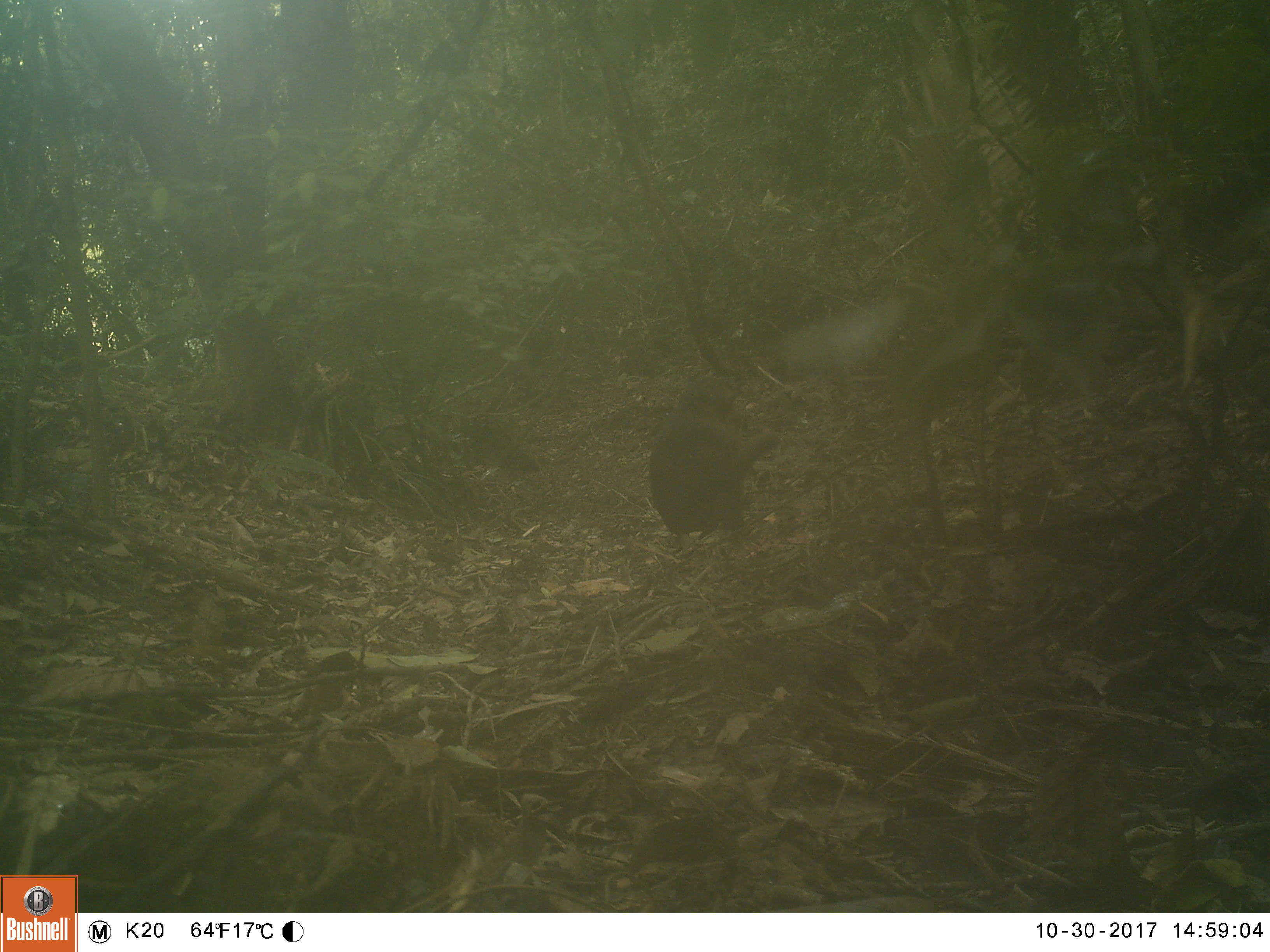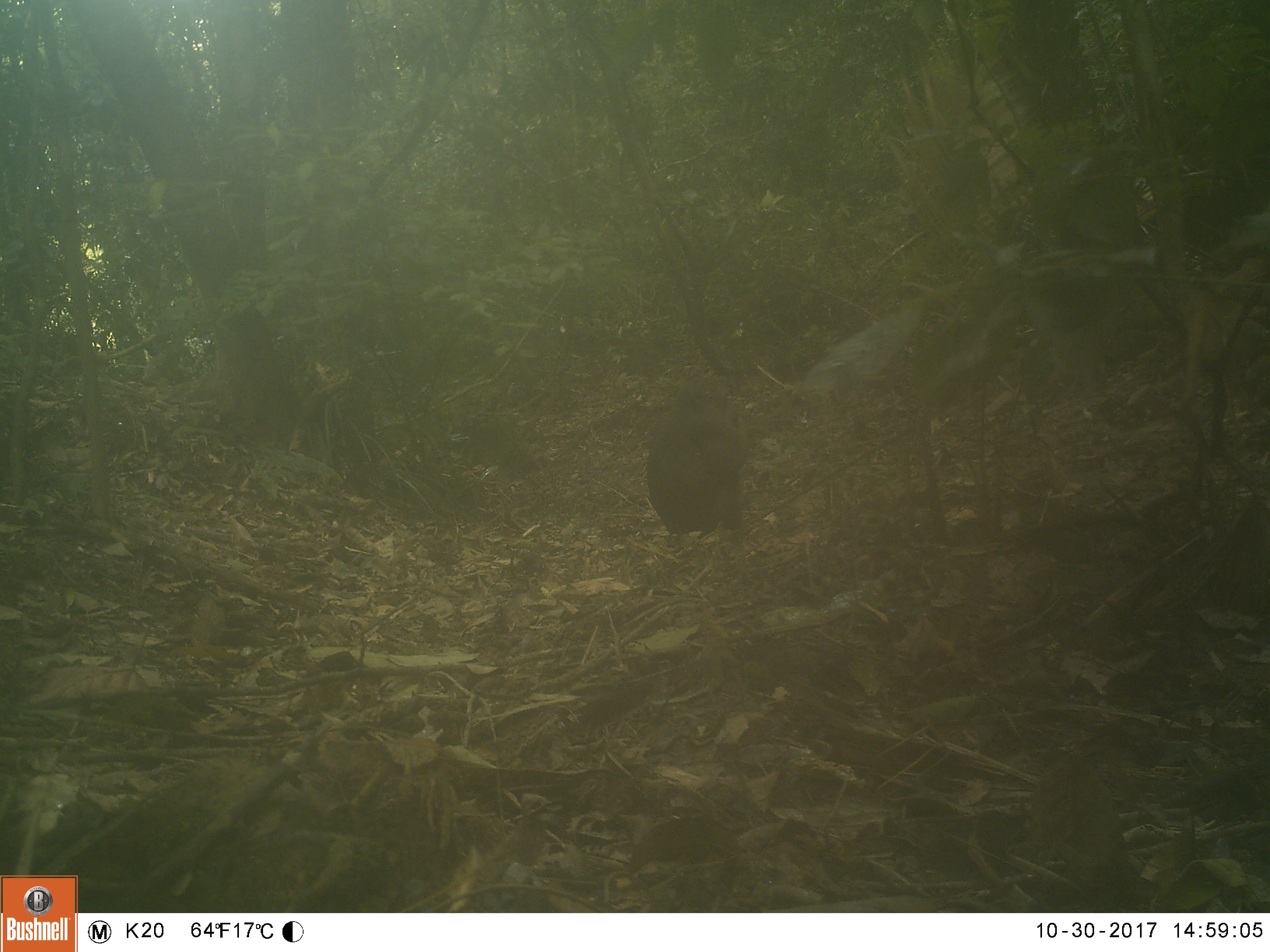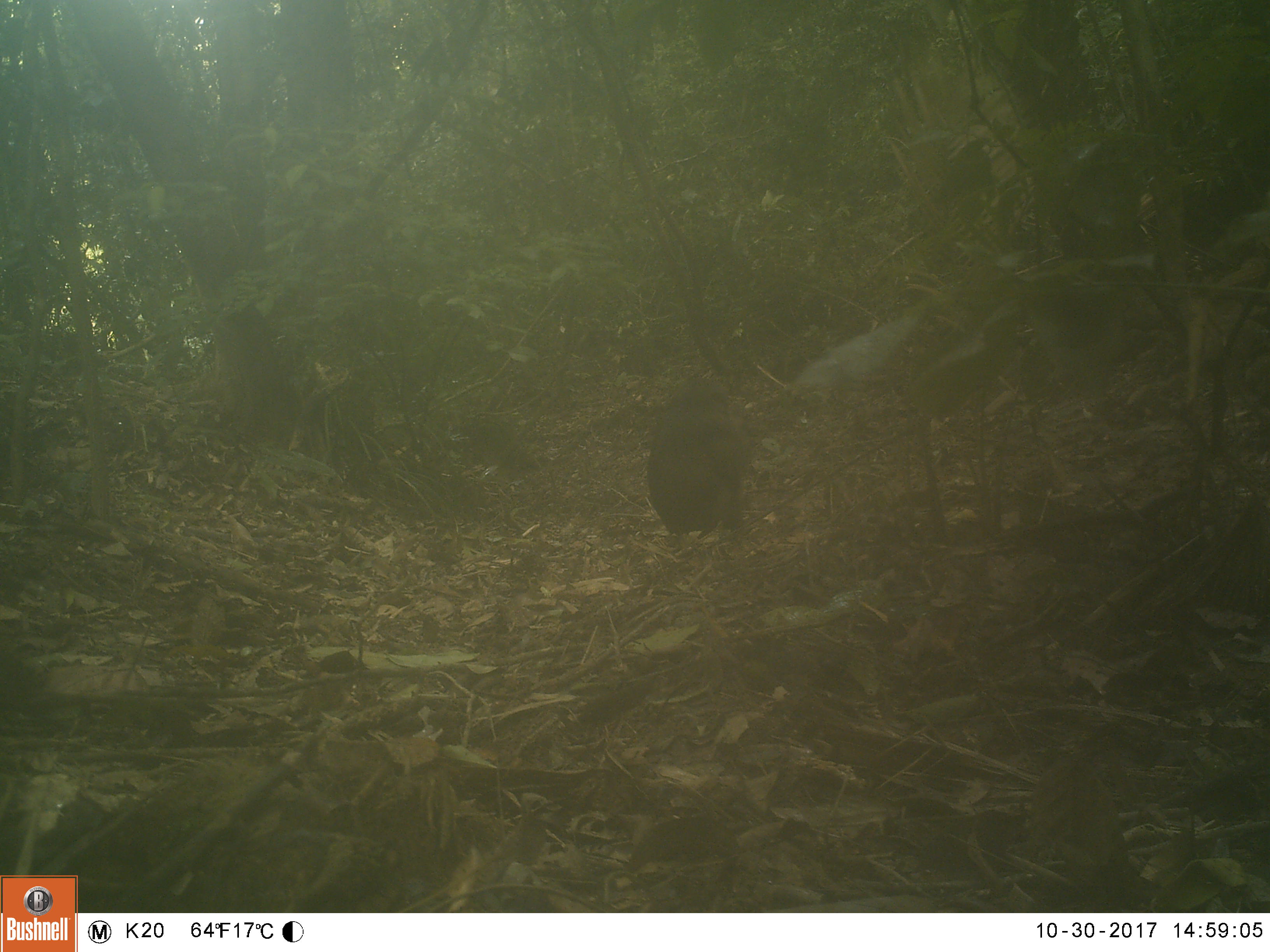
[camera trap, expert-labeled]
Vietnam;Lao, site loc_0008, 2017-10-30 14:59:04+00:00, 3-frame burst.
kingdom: Animalia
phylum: Chordata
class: Mammalia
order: Primates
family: Cercopithecidae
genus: Macaca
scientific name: Macaca arctoides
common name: stump-tailed macaque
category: stump tailed macaque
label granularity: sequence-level